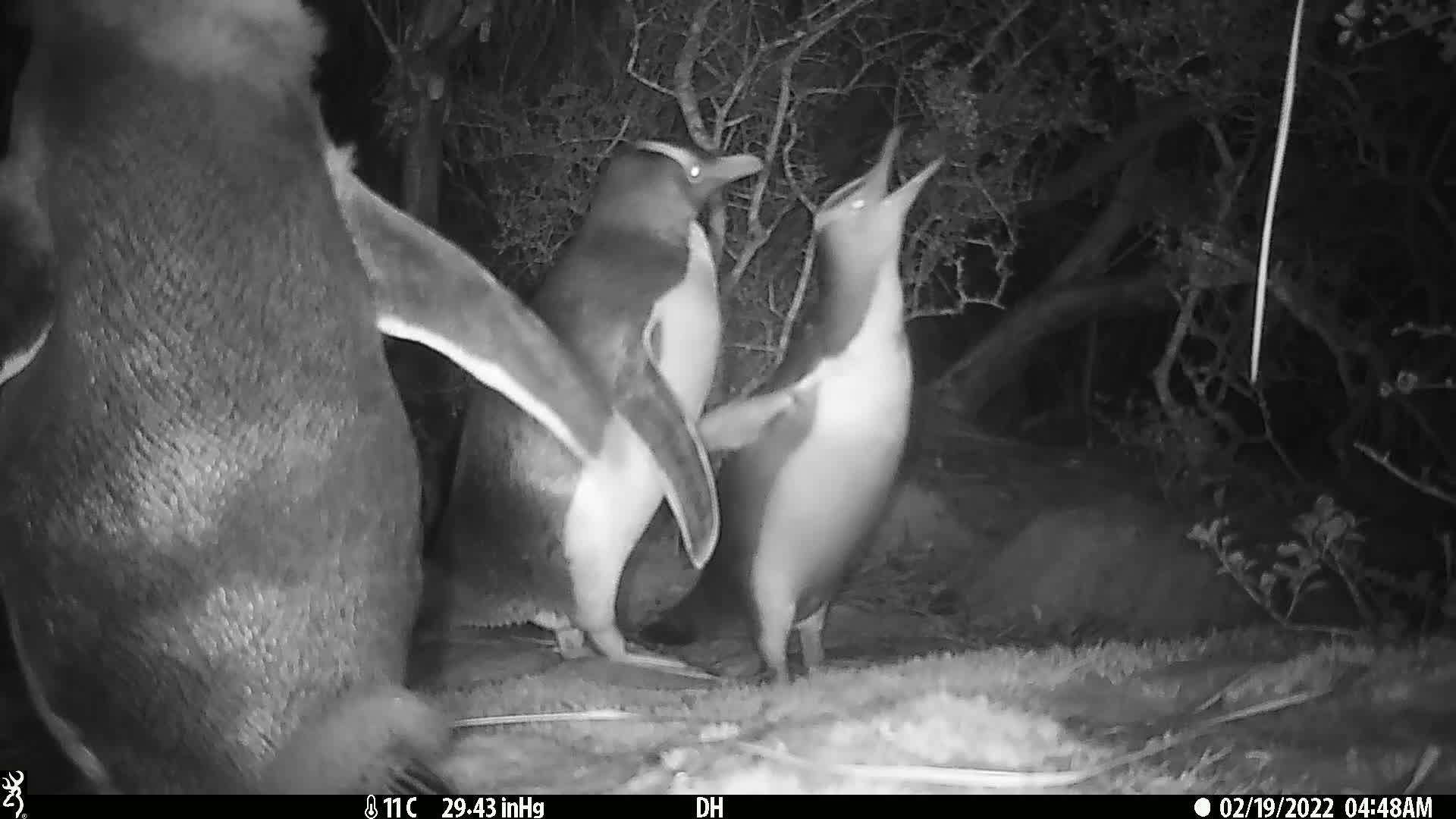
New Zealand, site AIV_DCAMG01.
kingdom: Animalia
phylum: Chordata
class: Aves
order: Sphenisciformes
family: Spheniscidae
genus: Megadyptes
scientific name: Megadyptes antipodes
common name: yellow-eyed penguin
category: yellow eyed penguin